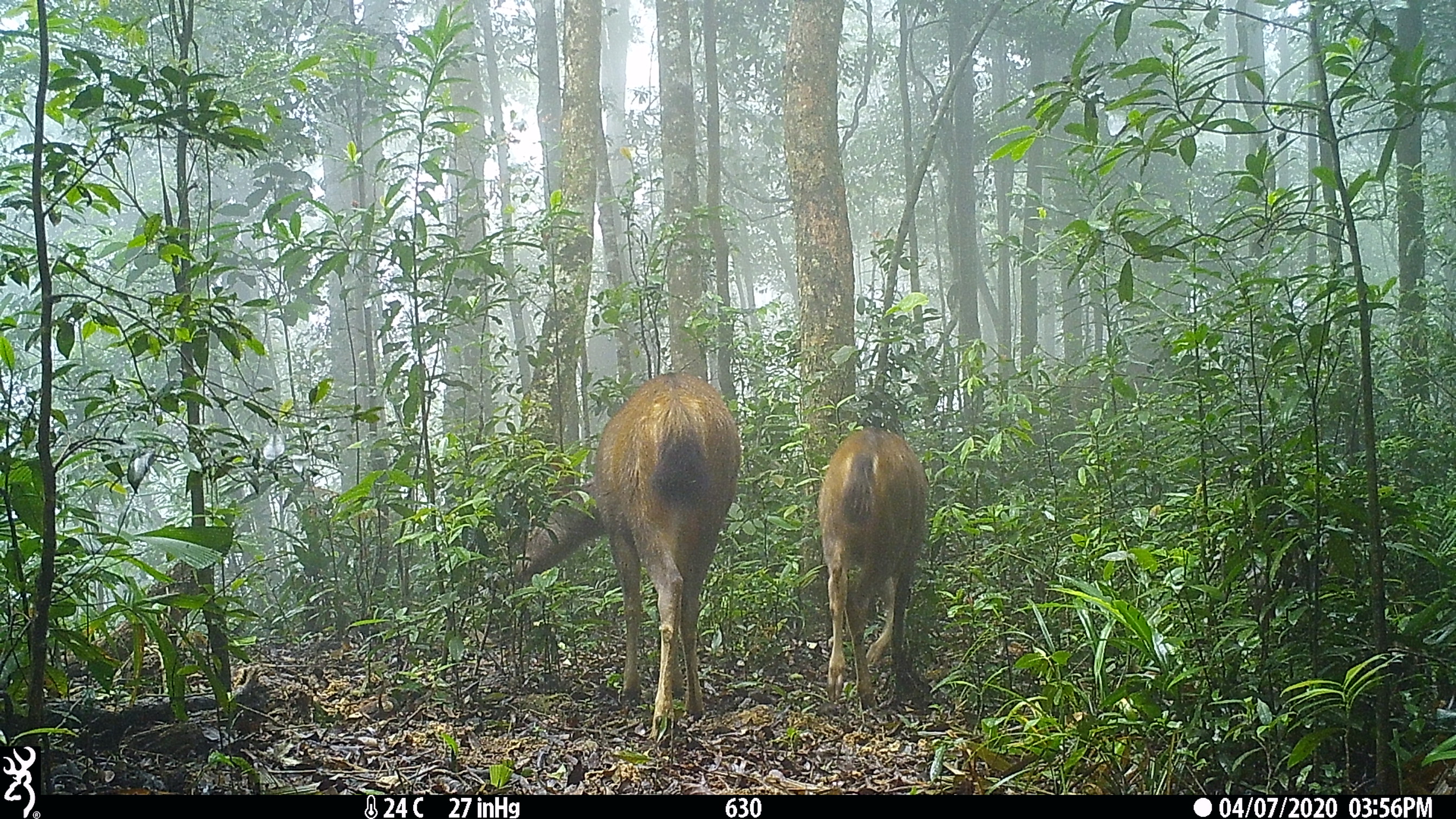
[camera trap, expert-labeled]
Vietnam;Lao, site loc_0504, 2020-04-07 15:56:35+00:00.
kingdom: Animalia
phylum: Chordata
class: Mammalia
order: Artiodactyla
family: Cervidae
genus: Rusa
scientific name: Rusa unicolor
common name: sambar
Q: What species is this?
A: Sambar (Rusa unicolor).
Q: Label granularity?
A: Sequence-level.